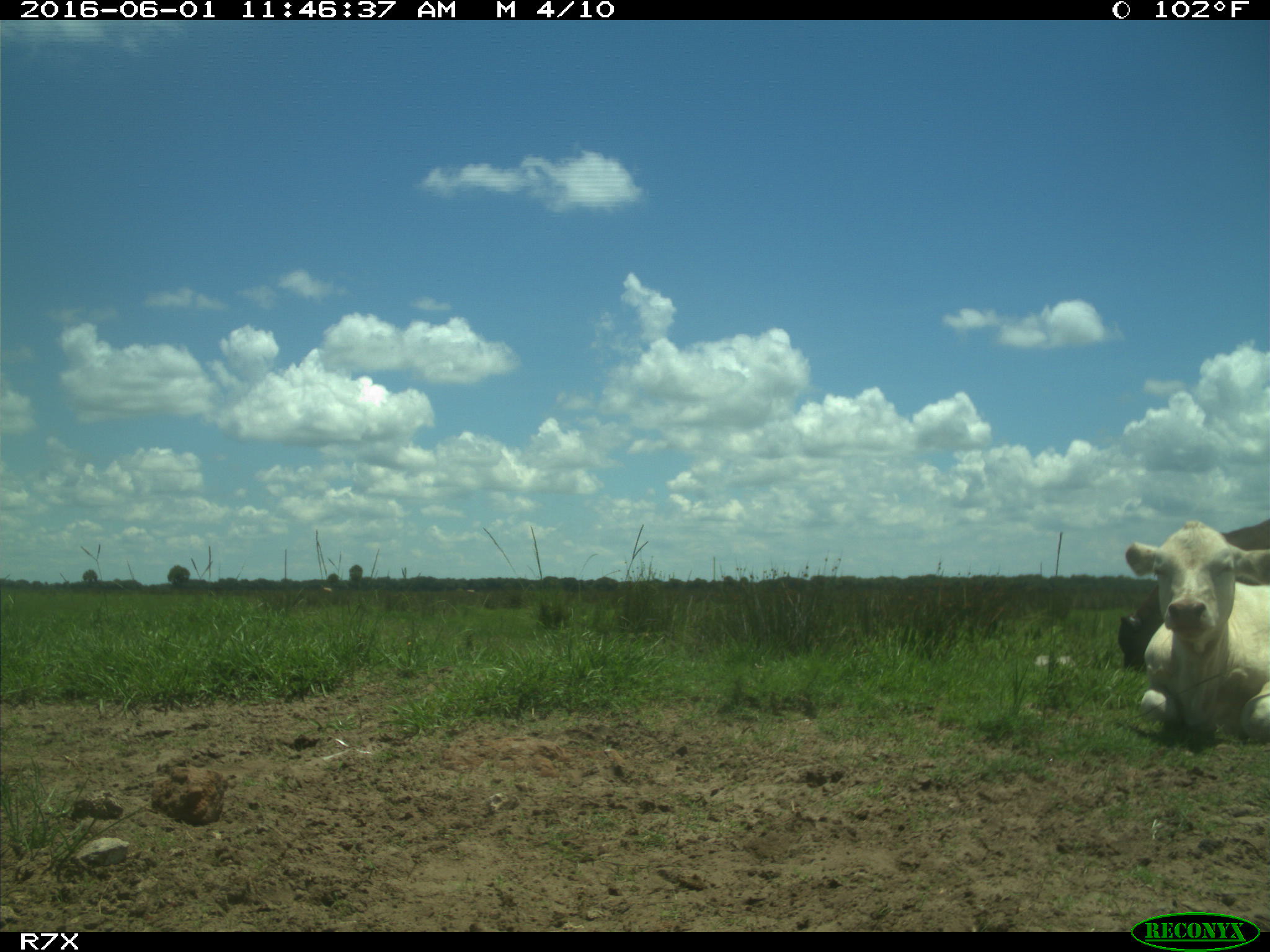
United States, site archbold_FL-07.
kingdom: Animalia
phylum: Chordata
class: Mammalia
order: Artiodactyla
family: Bovidae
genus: Bos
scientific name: Bos taurus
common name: domestic cow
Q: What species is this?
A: Bos taurus (domestic cow).